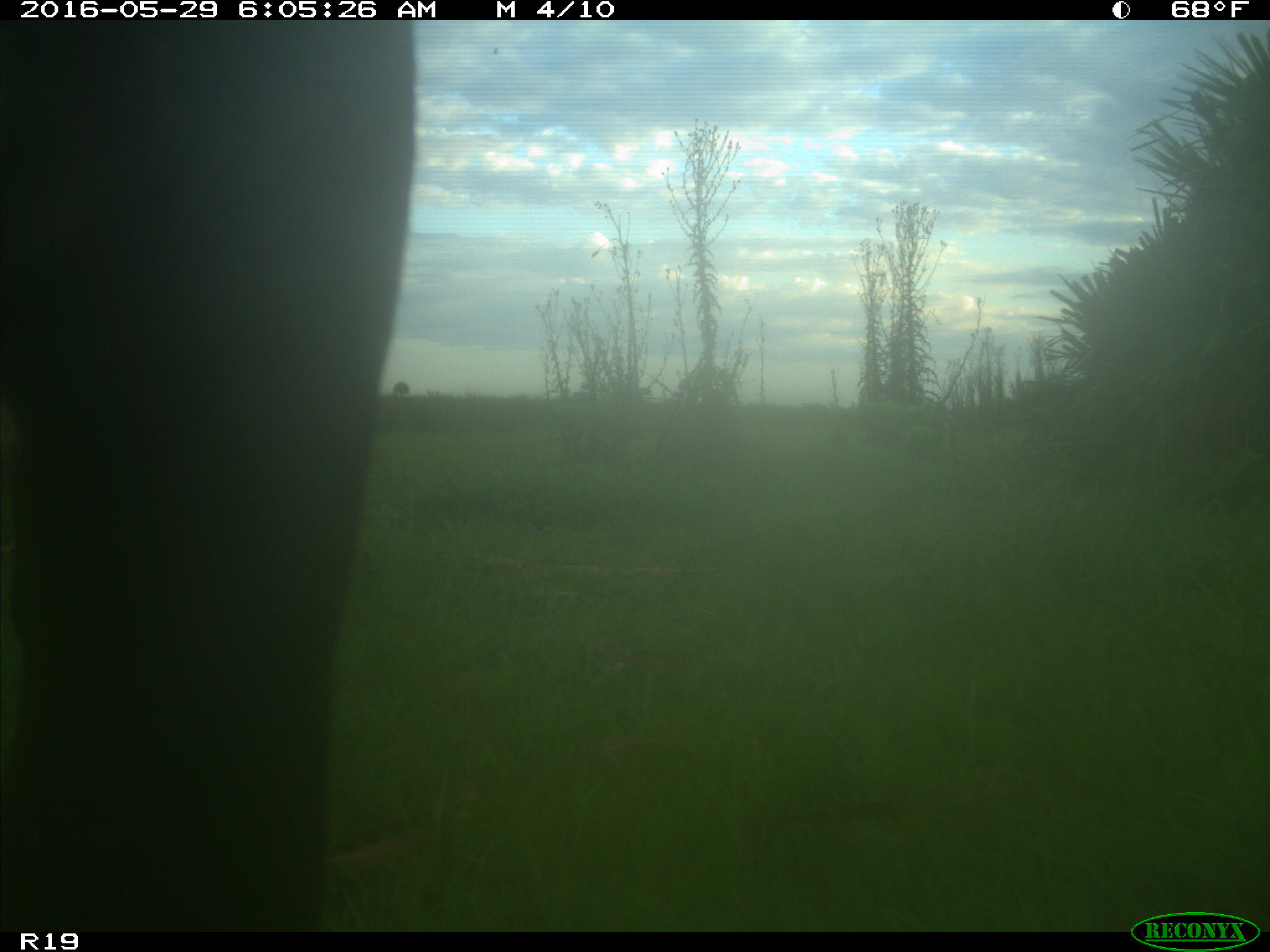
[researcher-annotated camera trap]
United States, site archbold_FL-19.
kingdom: Animalia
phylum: Chordata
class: Mammalia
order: Artiodactyla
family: Bovidae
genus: Bos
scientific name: Bos taurus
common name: domestic cow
Bos taurus (domestic cow).